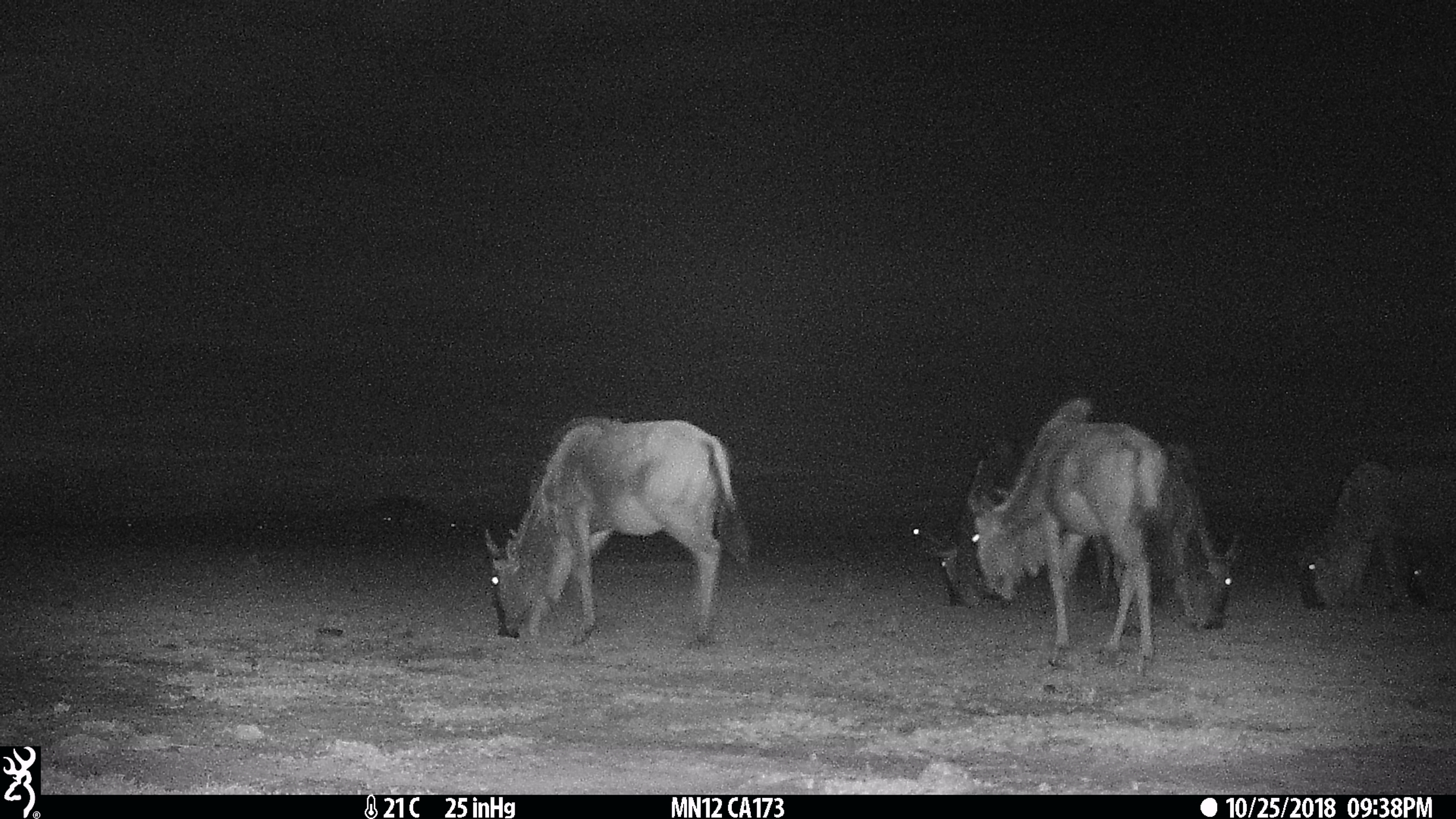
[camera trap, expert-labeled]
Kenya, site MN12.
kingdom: Animalia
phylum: Chordata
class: Mammalia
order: Artiodactyla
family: Bovidae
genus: Connochaetes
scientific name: Connochaetes taurinus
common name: blue wildebeest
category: wildebeest